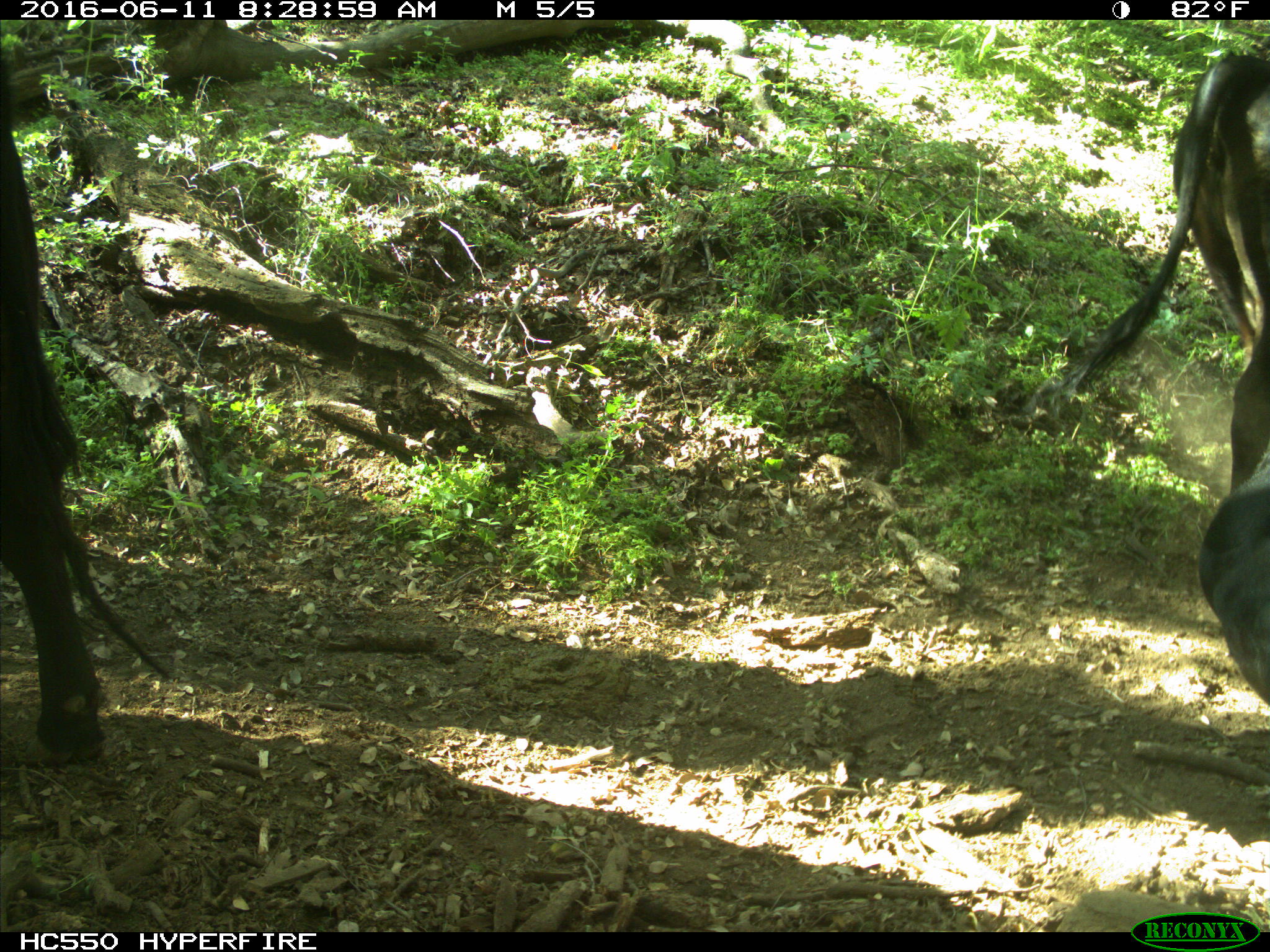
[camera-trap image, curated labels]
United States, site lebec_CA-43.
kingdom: Animalia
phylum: Chordata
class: Mammalia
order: Artiodactyla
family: Bovidae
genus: Bos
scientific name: Bos taurus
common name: domestic cow